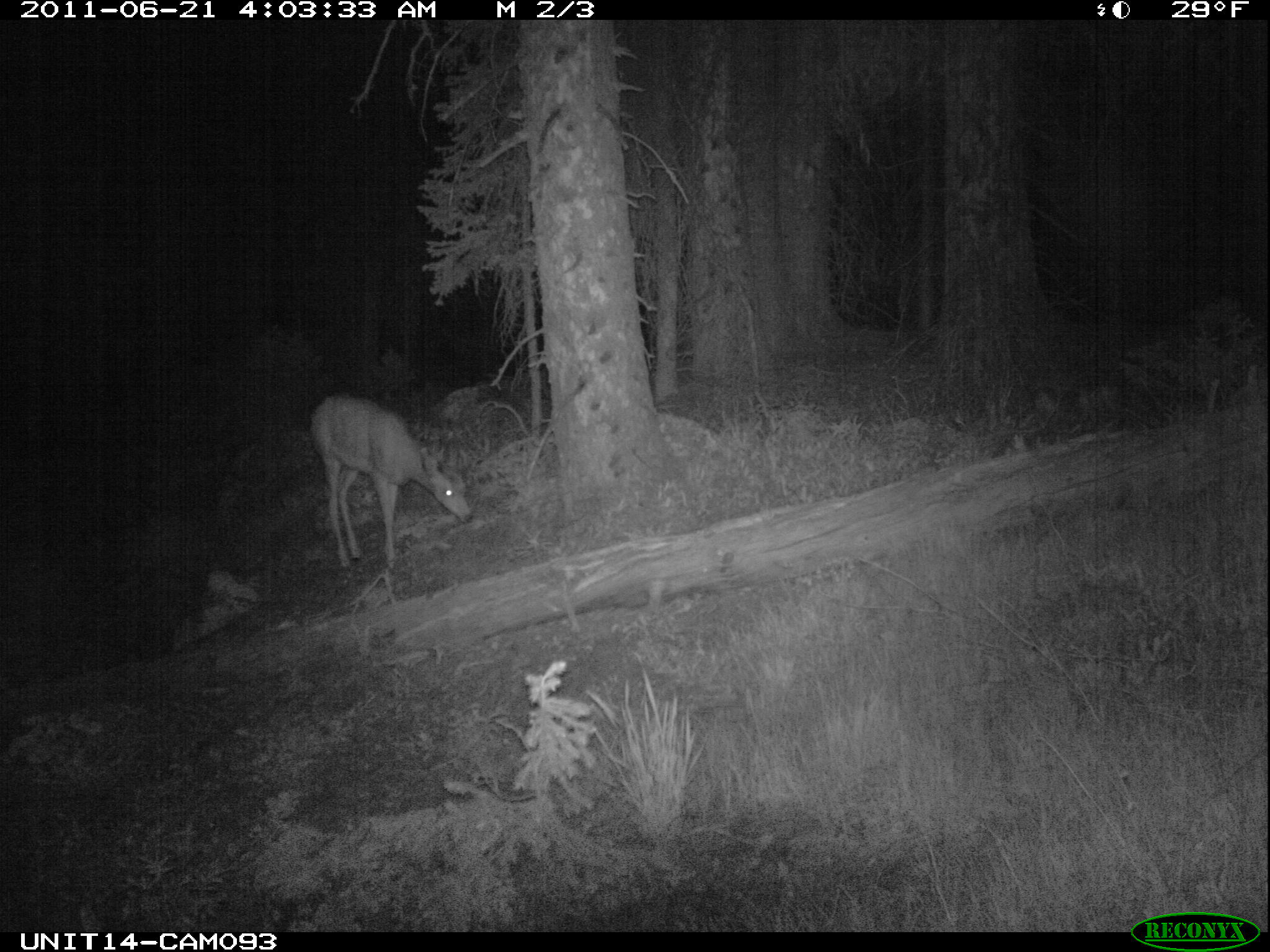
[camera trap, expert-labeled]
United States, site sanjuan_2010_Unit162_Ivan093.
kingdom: Animalia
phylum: Chordata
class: Mammalia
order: Artiodactyla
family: Cervidae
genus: Odocoileus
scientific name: Odocoileus hemionus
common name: mule deer